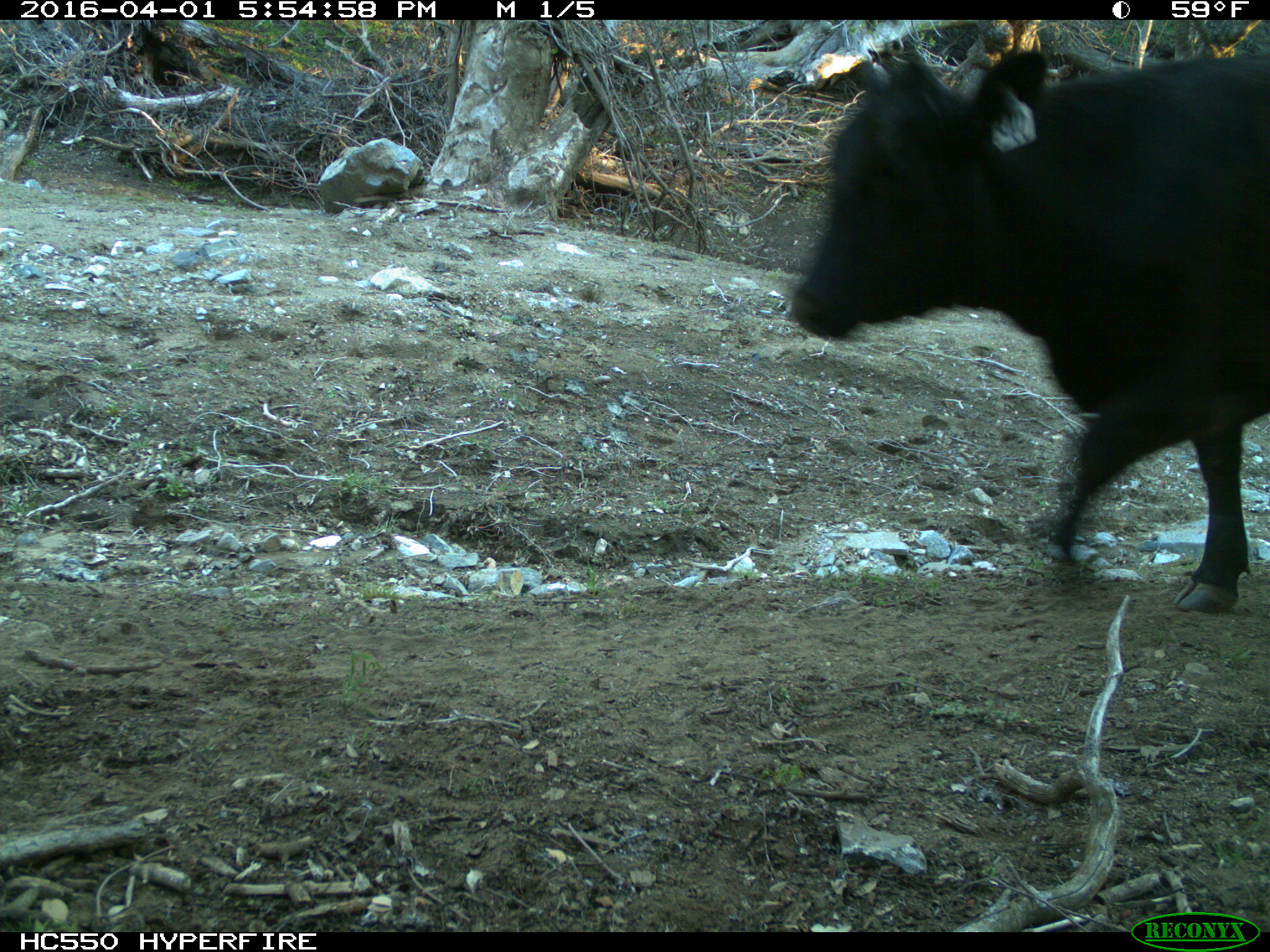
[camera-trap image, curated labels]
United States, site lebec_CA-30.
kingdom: Animalia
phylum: Chordata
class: Mammalia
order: Artiodactyla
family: Bovidae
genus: Bos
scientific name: Bos taurus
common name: domestic cow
Bos taurus (domestic cow).